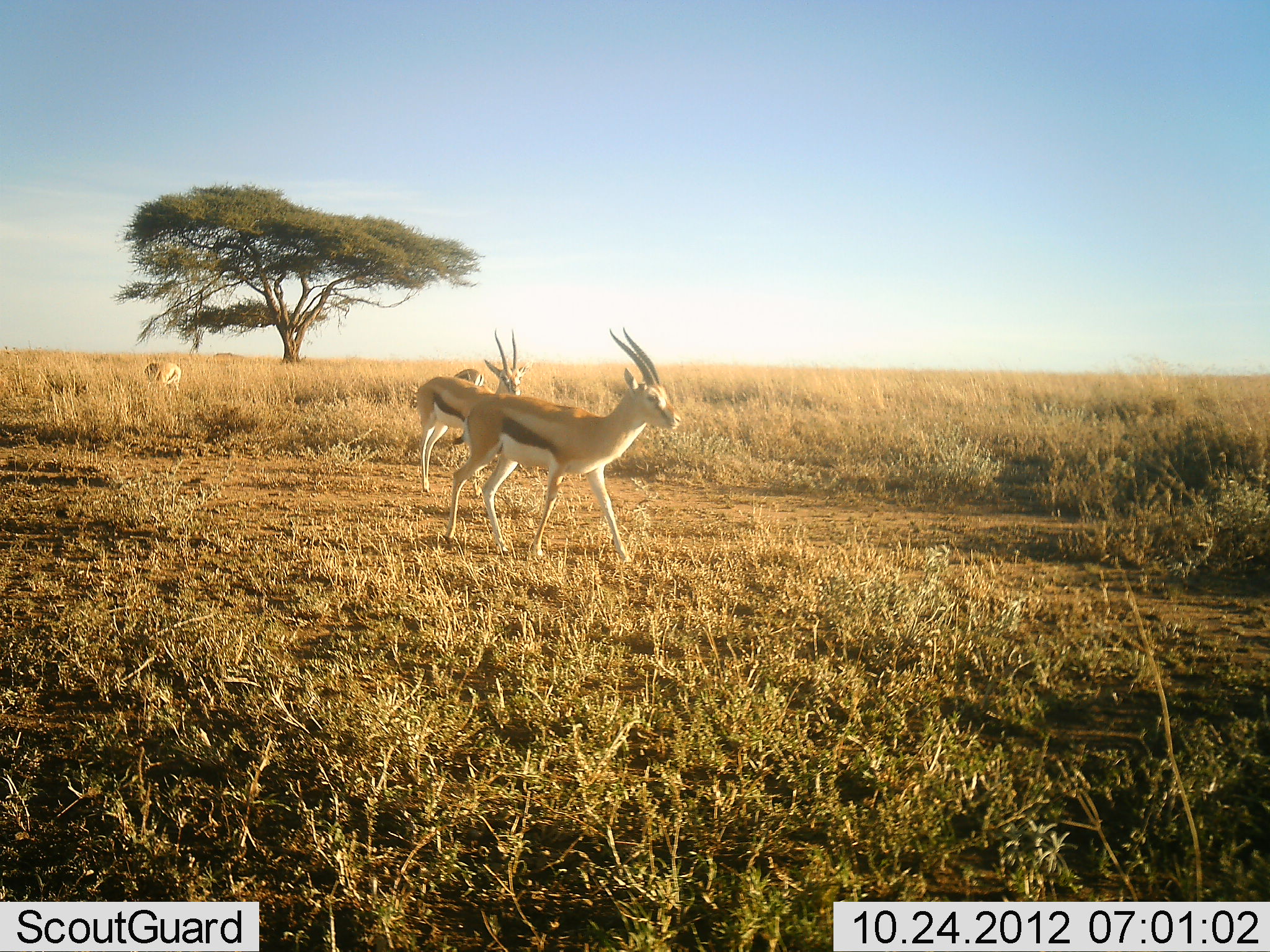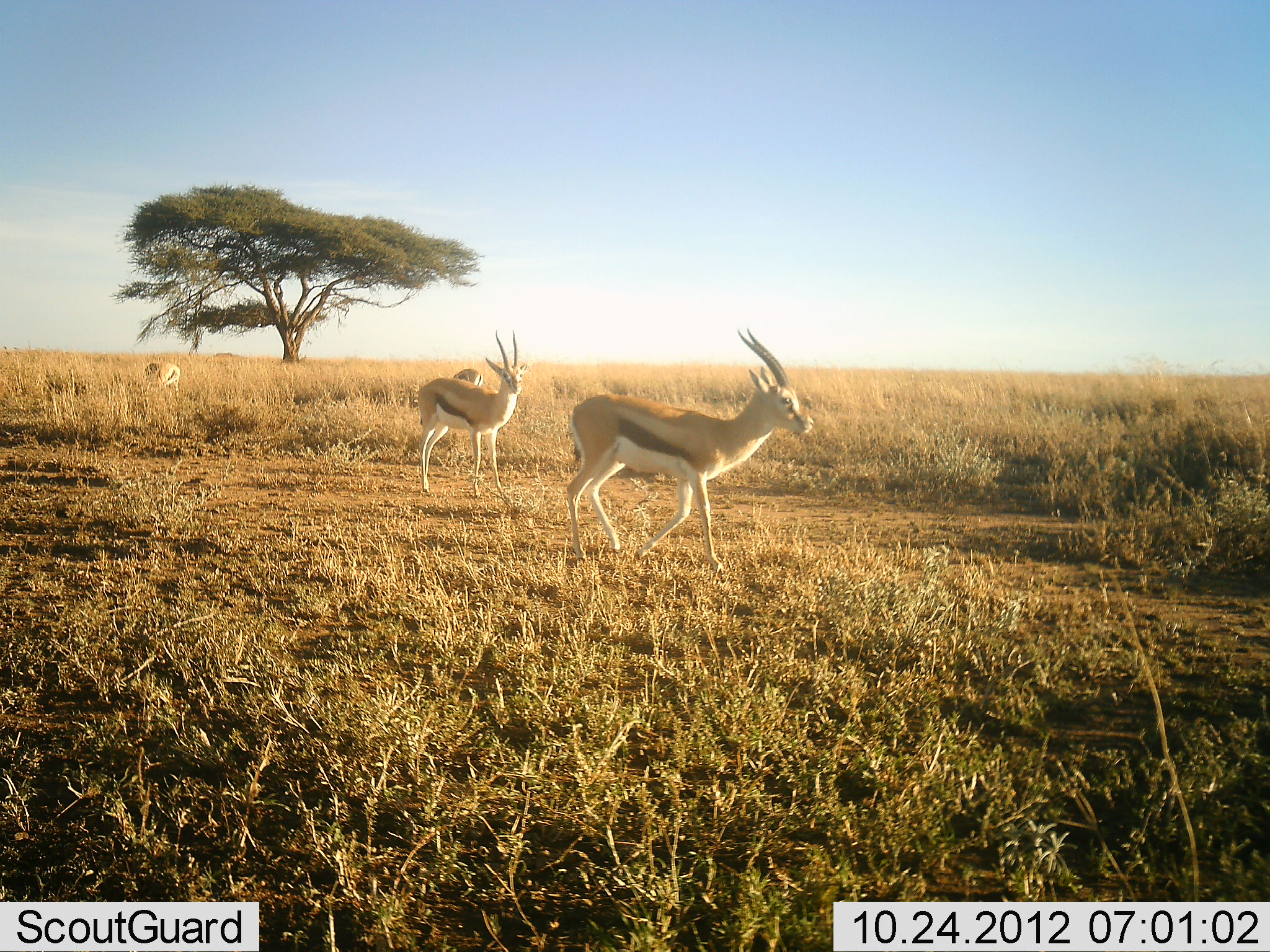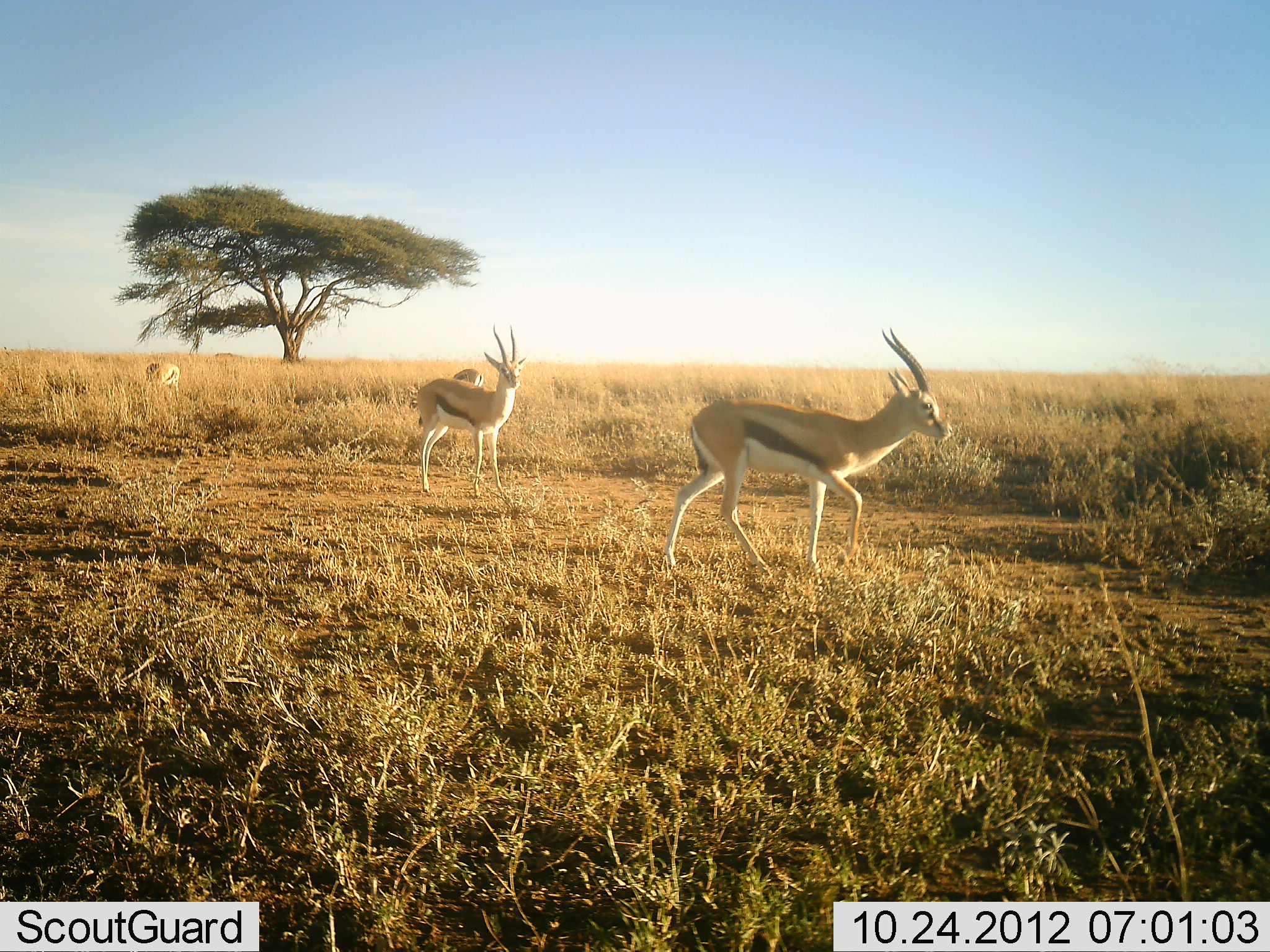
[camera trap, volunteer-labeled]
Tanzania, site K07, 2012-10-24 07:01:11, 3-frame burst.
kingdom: Animalia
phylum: Chordata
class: Mammalia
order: Artiodactyla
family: Bovidae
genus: Eudorcas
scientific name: Eudorcas thomsonii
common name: thomson's gazelle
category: gazellethomsons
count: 4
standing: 90%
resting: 0%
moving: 80%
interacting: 0%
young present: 0%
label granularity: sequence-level